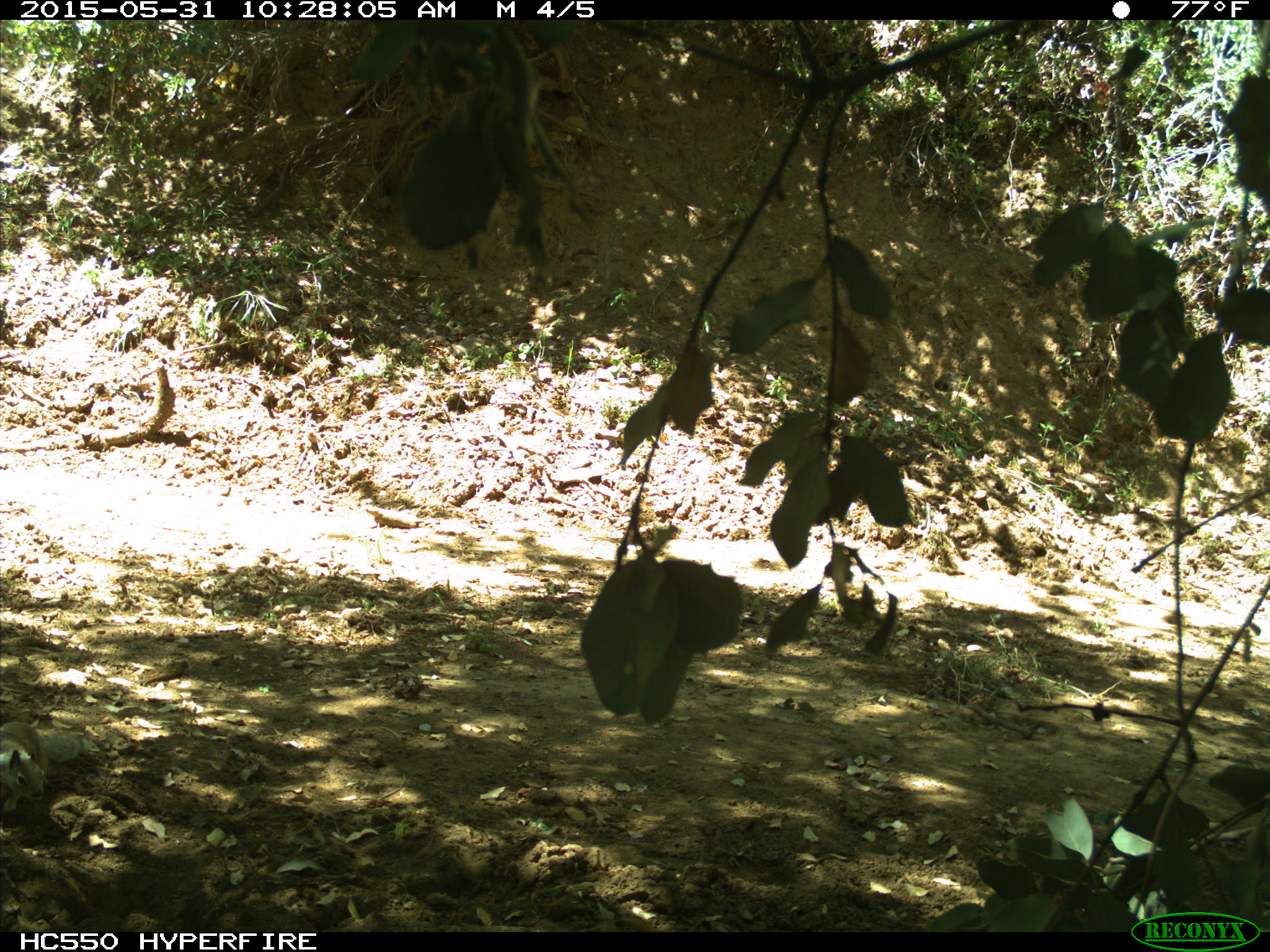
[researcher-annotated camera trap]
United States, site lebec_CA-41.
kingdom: Animalia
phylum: Chordata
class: Mammalia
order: Rodentia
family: Sciuridae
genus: Otospermophilus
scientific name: Otospermophilus beecheyi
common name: california ground squirrel